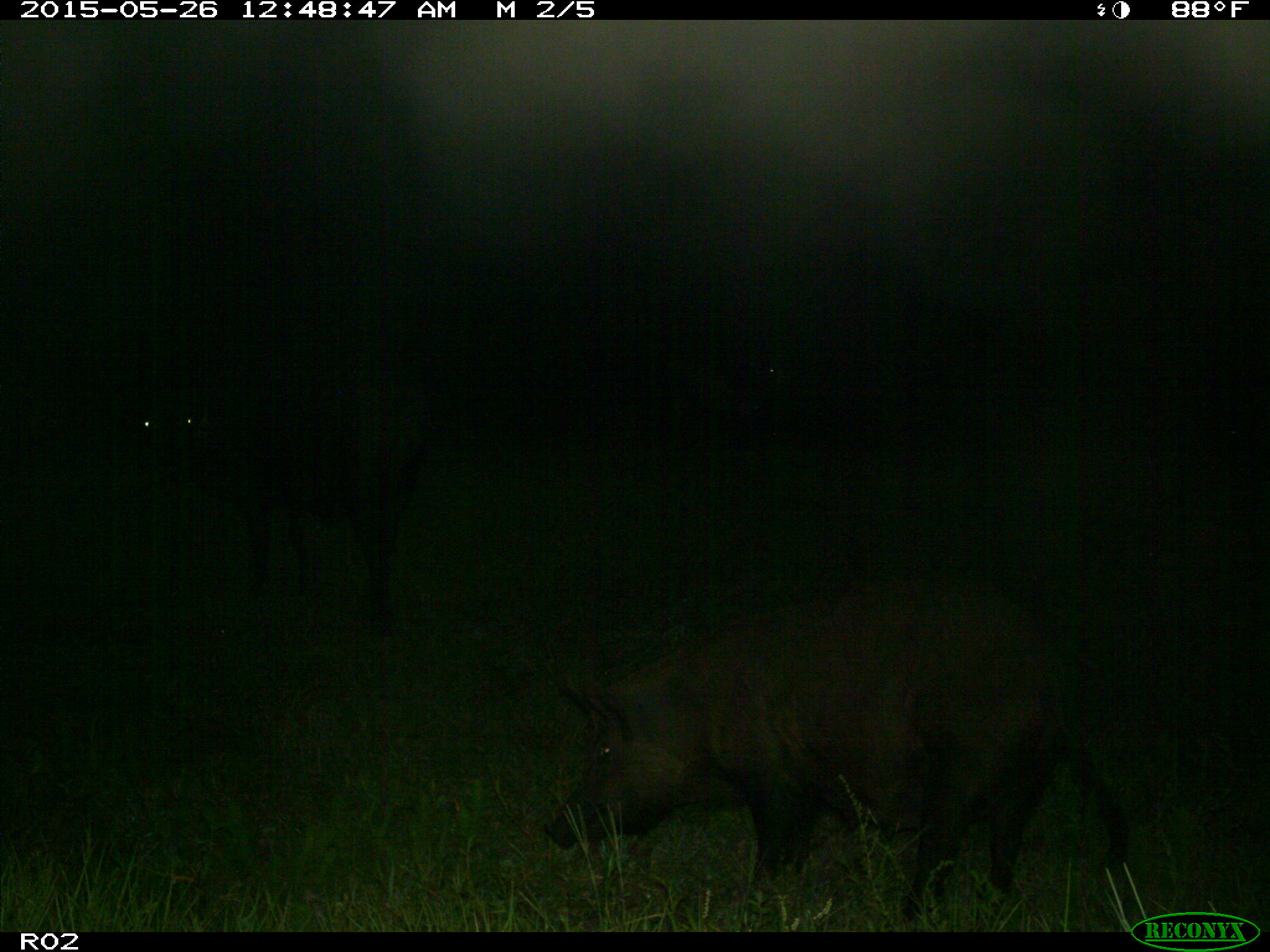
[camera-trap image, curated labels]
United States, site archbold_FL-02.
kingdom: Animalia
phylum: Chordata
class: Mammalia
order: Artiodactyla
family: Suidae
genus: Sus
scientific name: Sus scrofa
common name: wild boar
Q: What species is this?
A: Sus scrofa (wild boar).